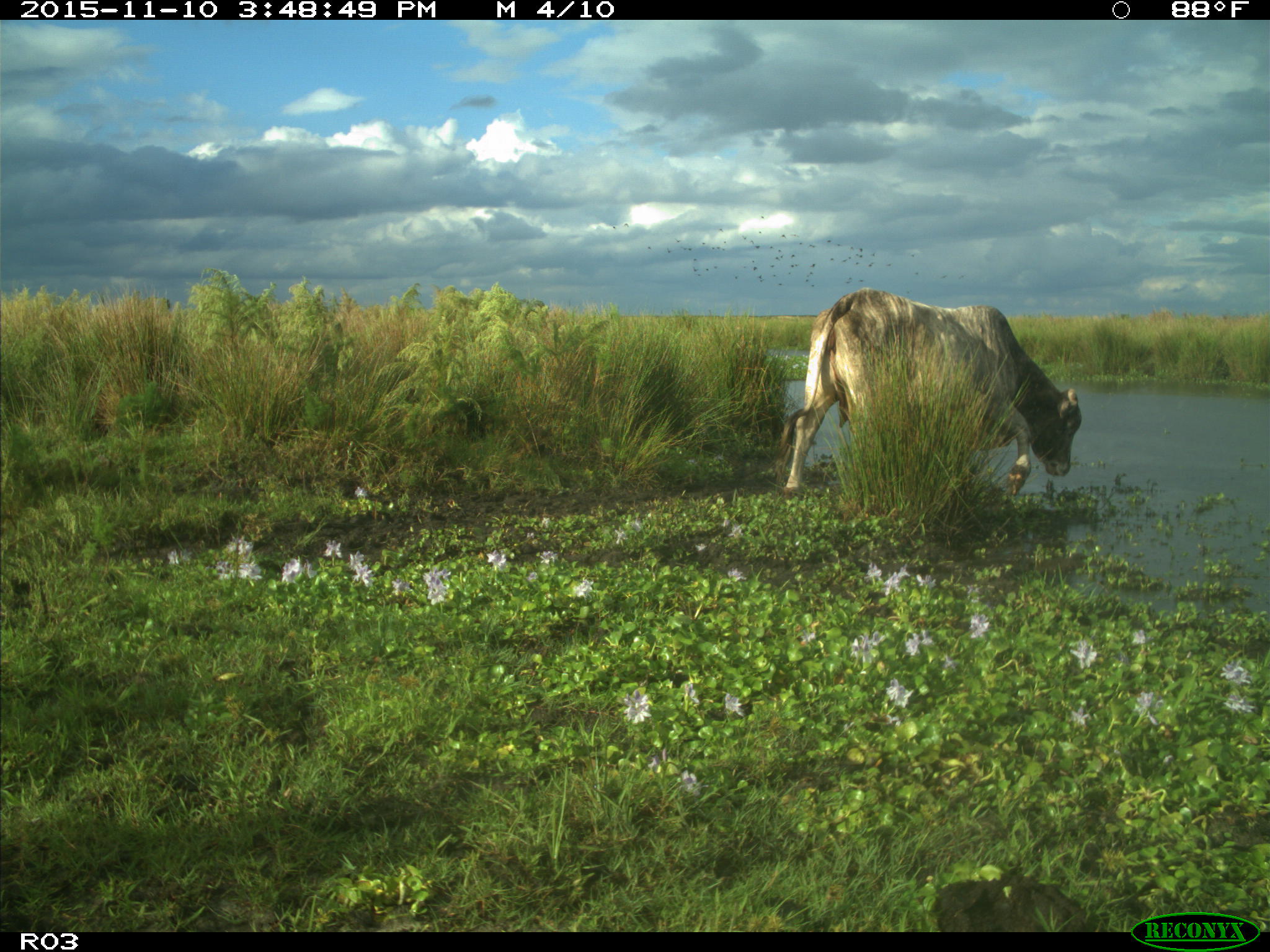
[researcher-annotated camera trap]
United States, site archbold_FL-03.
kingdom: Animalia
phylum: Chordata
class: Mammalia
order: Artiodactyla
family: Bovidae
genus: Bos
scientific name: Bos taurus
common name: domestic cow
Bos taurus (domestic cow).